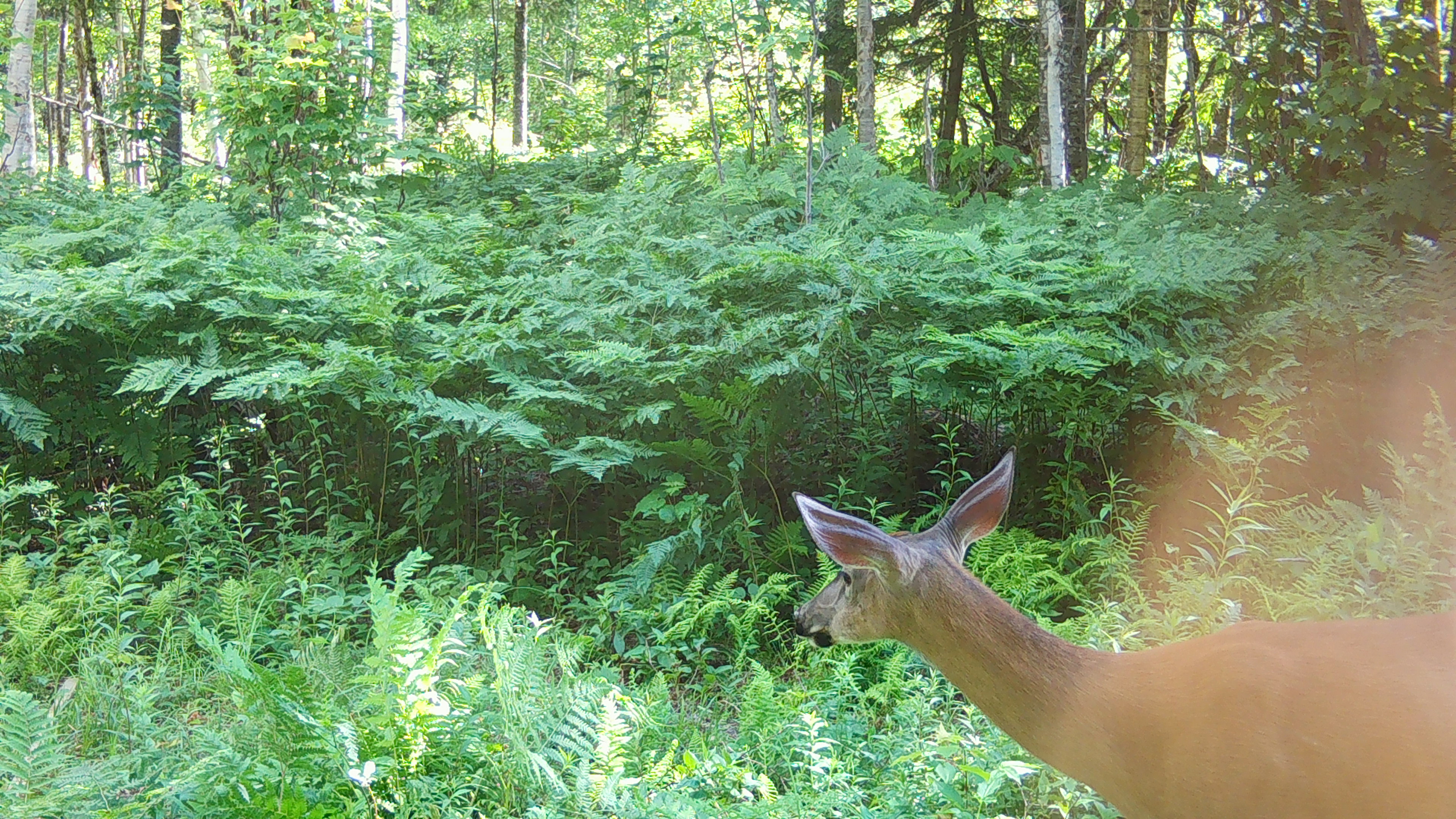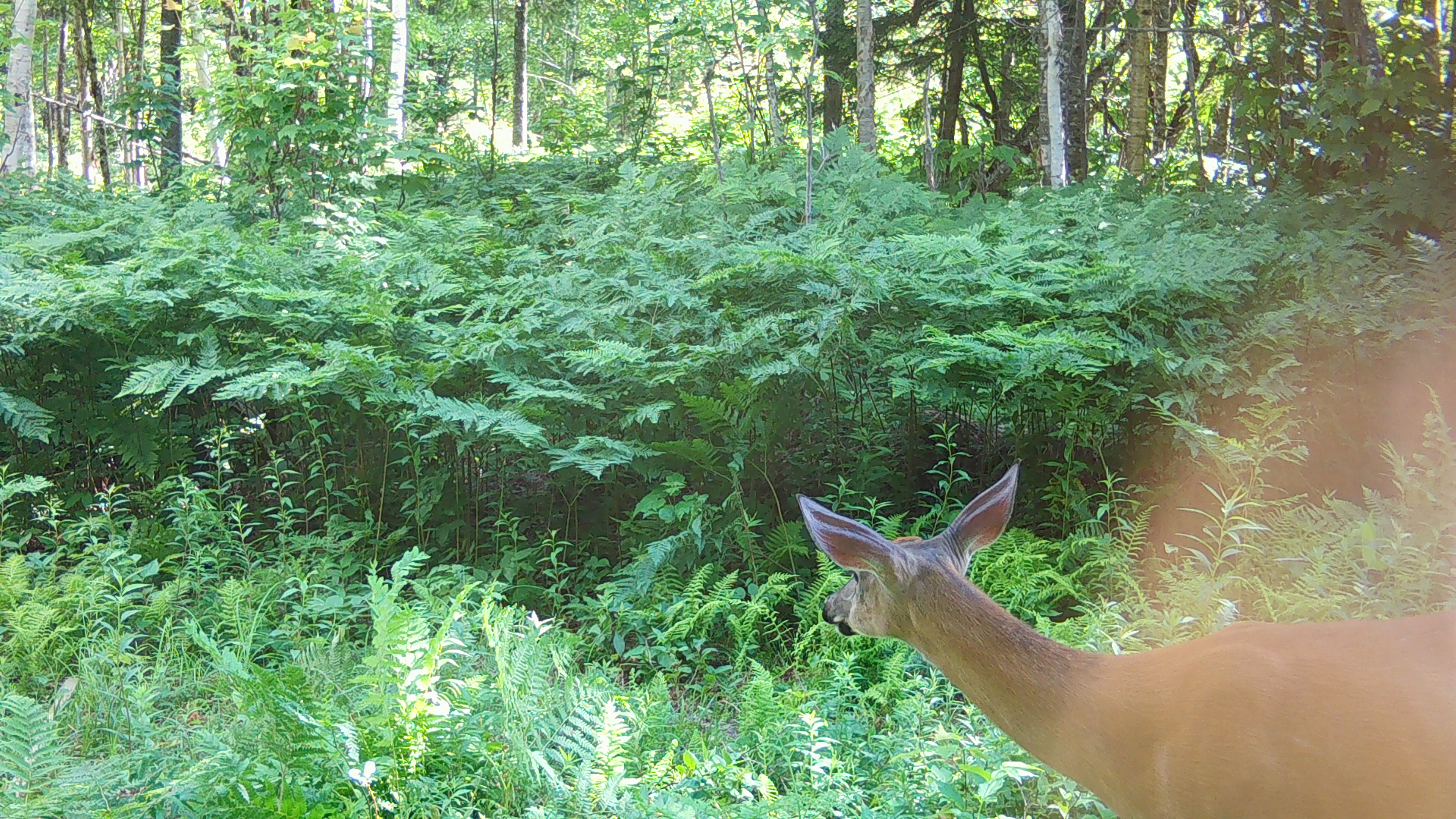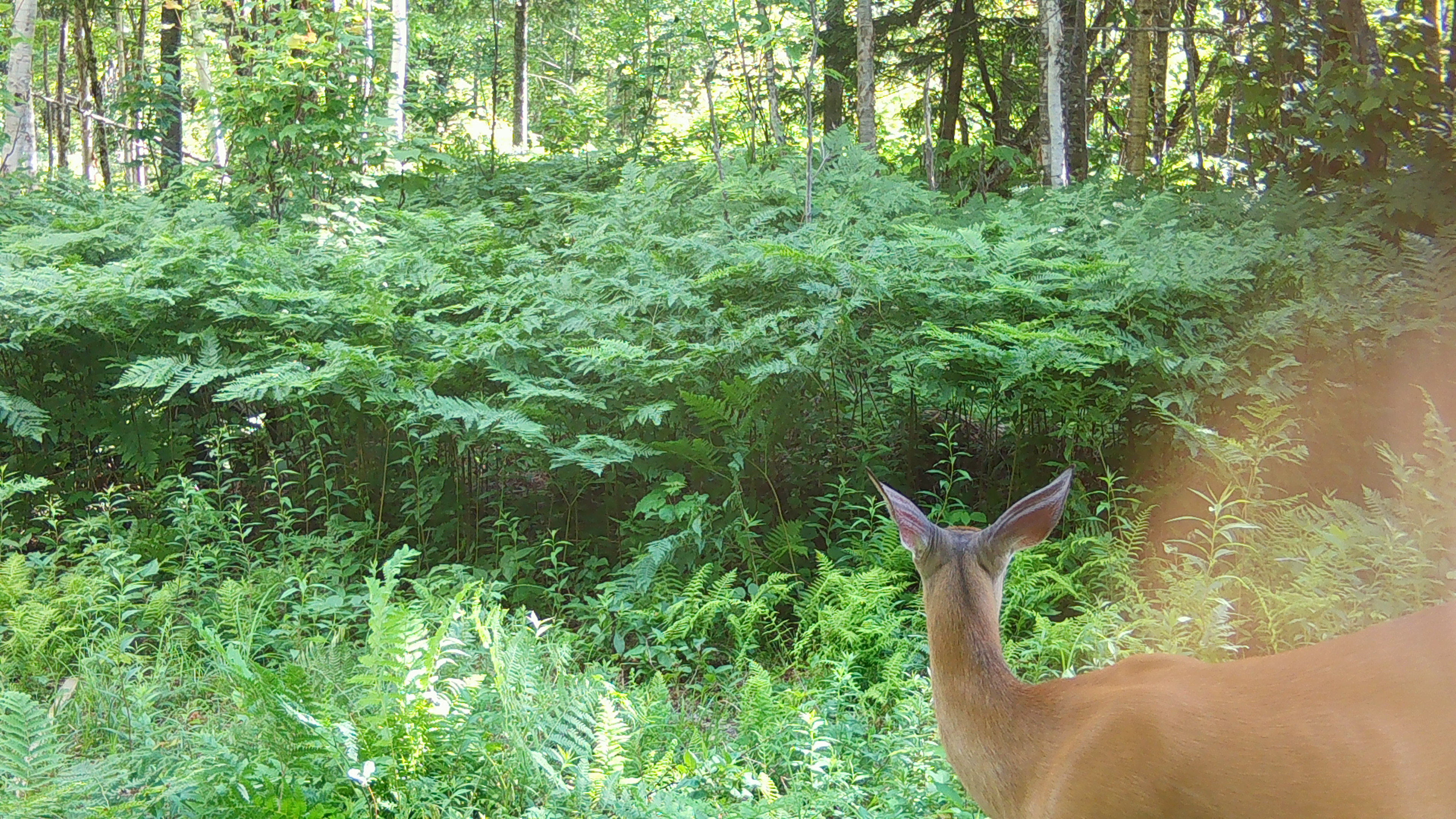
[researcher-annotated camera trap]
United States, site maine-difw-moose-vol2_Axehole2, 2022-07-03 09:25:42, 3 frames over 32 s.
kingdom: Animalia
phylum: Chordata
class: Mammalia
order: Artiodactyla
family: Cervidae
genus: Odocoileus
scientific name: Odocoileus virginianus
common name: white-tailed deer